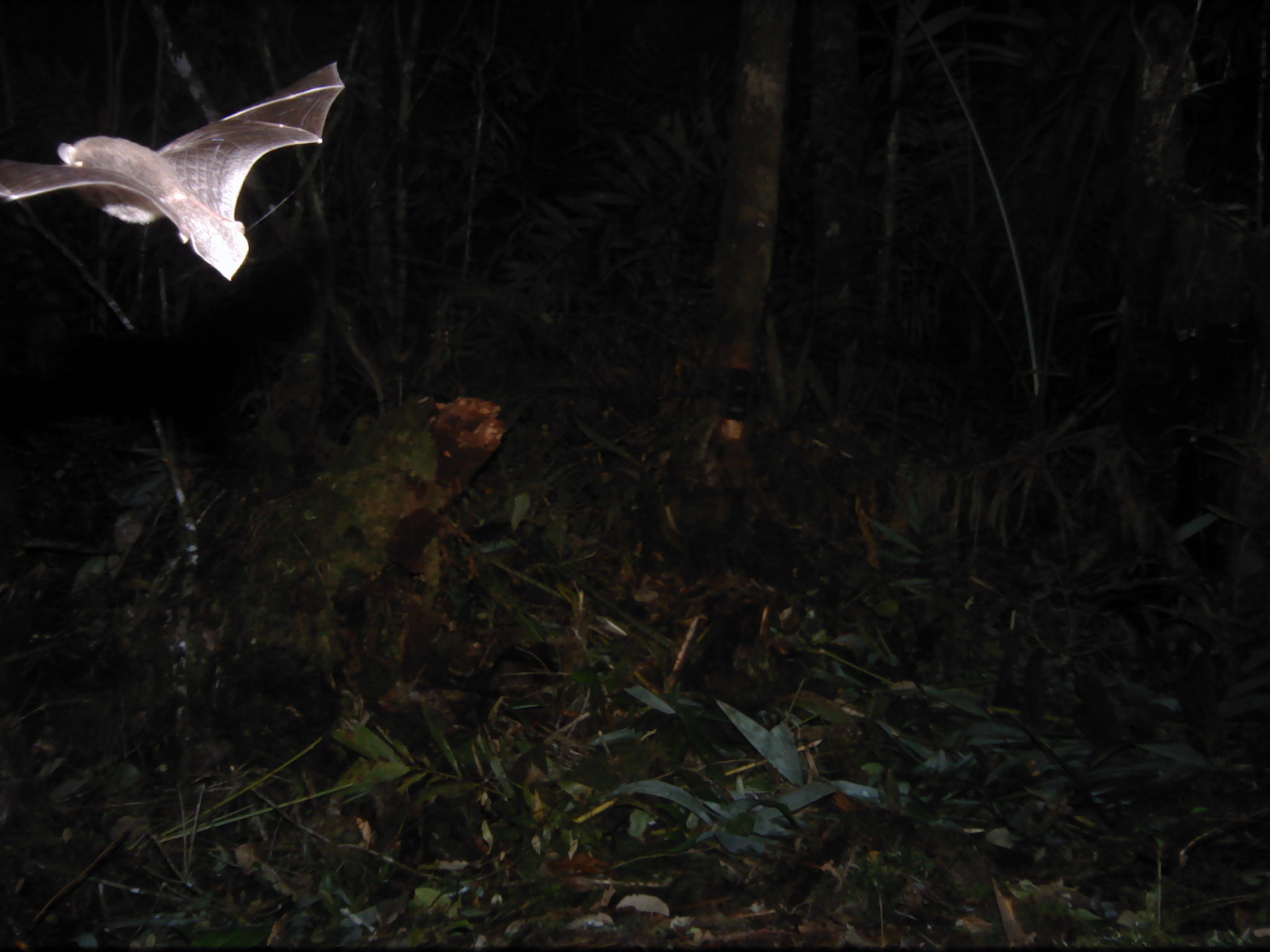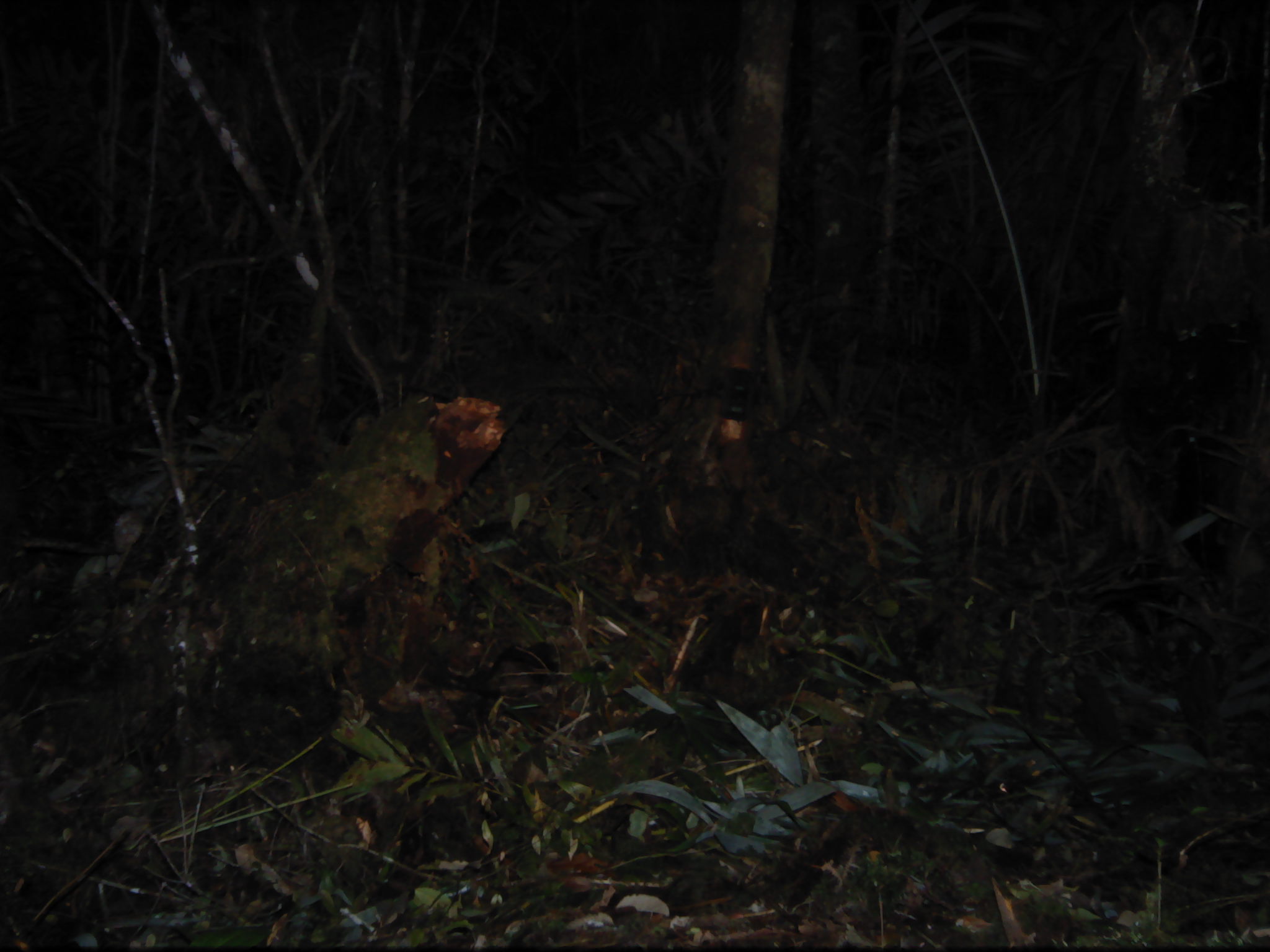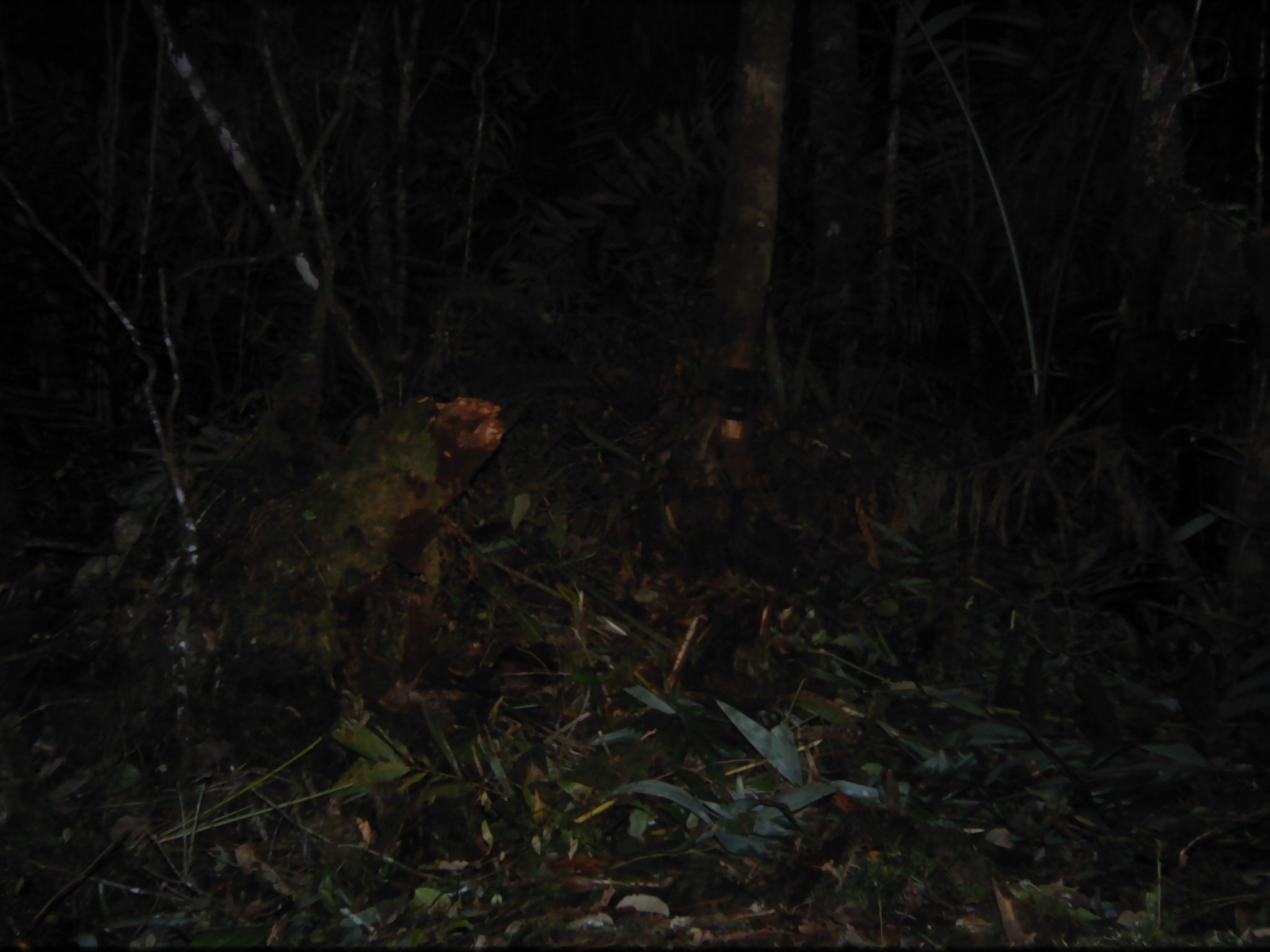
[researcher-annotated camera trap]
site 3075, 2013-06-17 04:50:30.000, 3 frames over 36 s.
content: unidentified animal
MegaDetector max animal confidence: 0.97